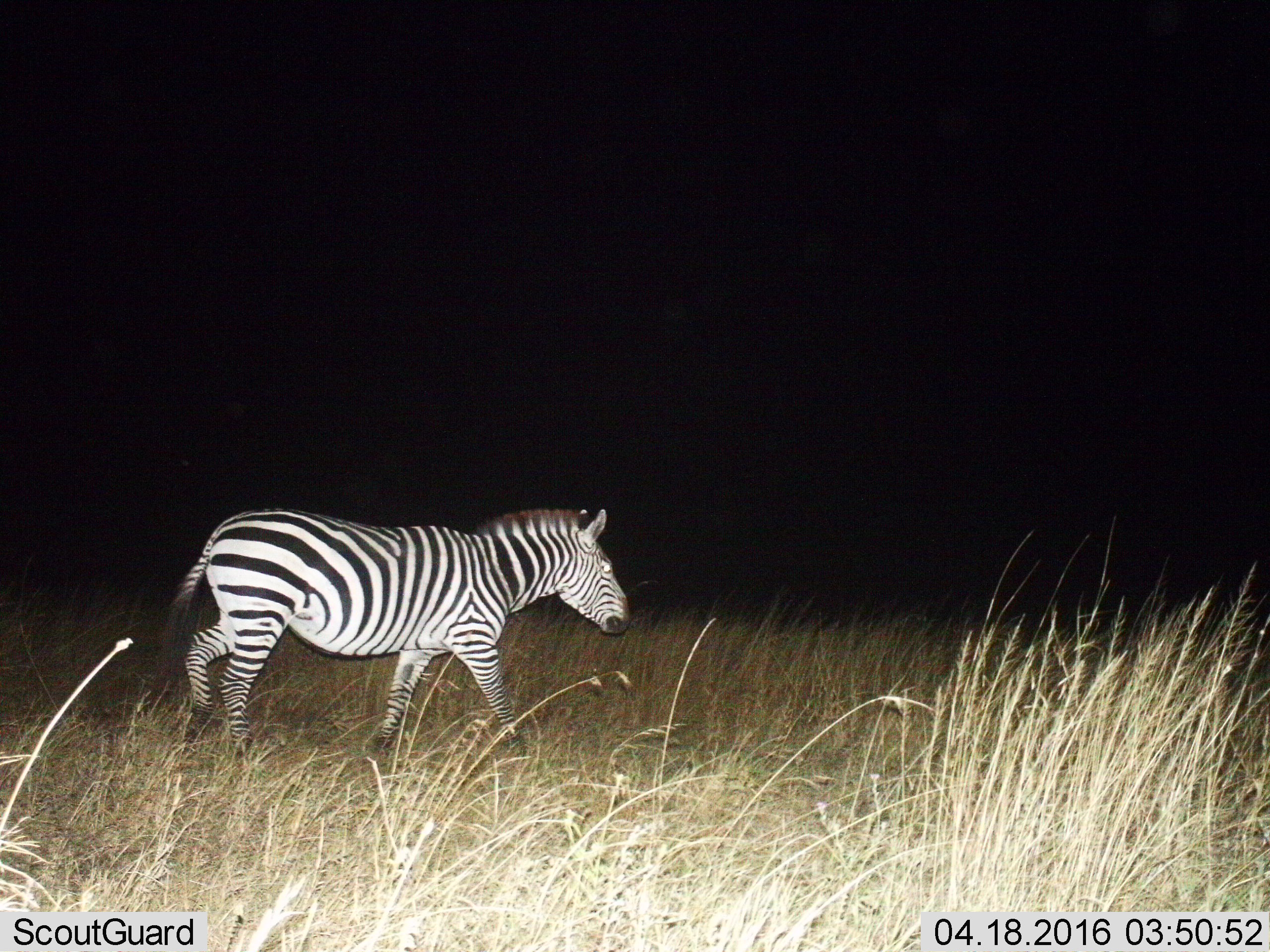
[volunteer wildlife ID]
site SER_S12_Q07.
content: unidentified animal